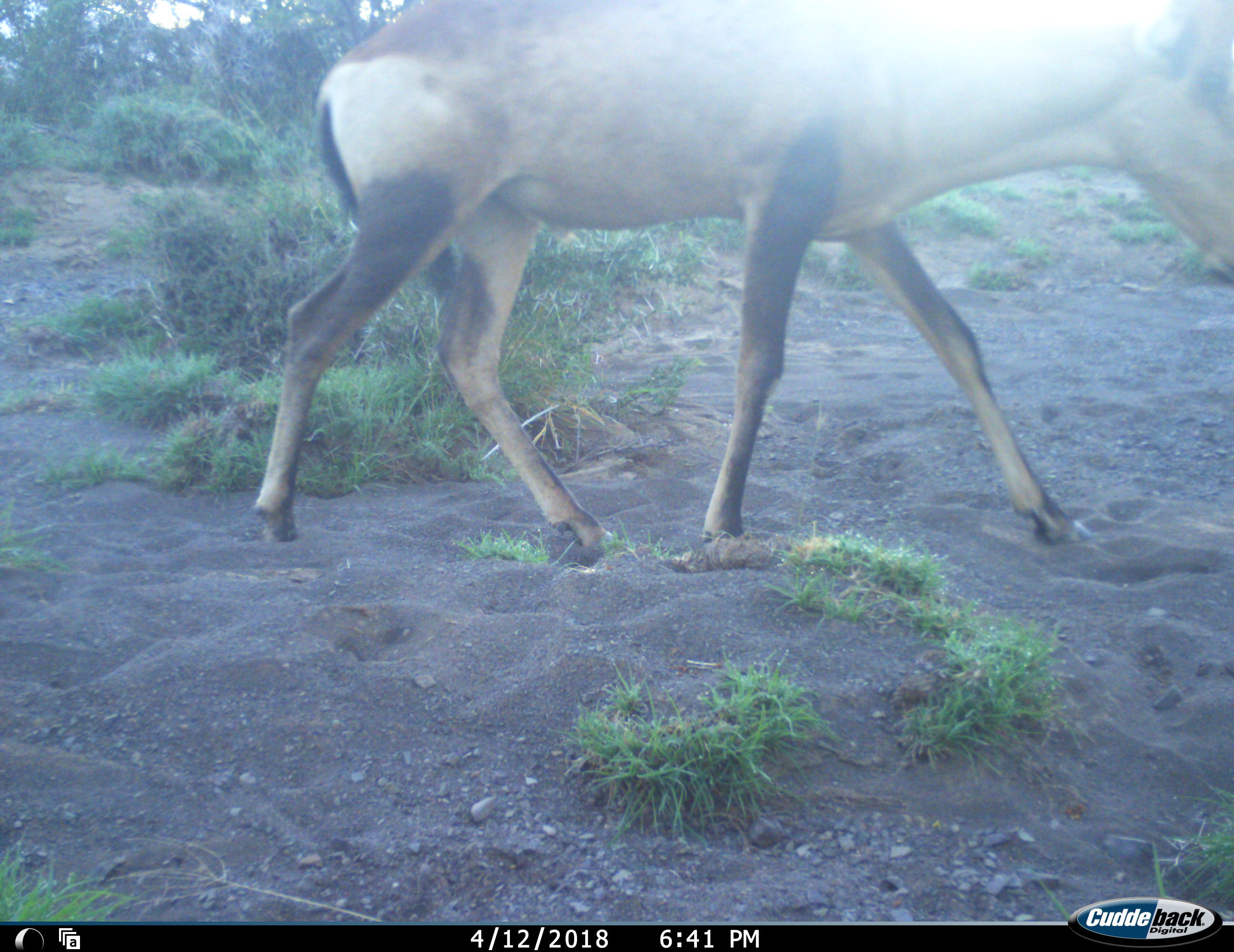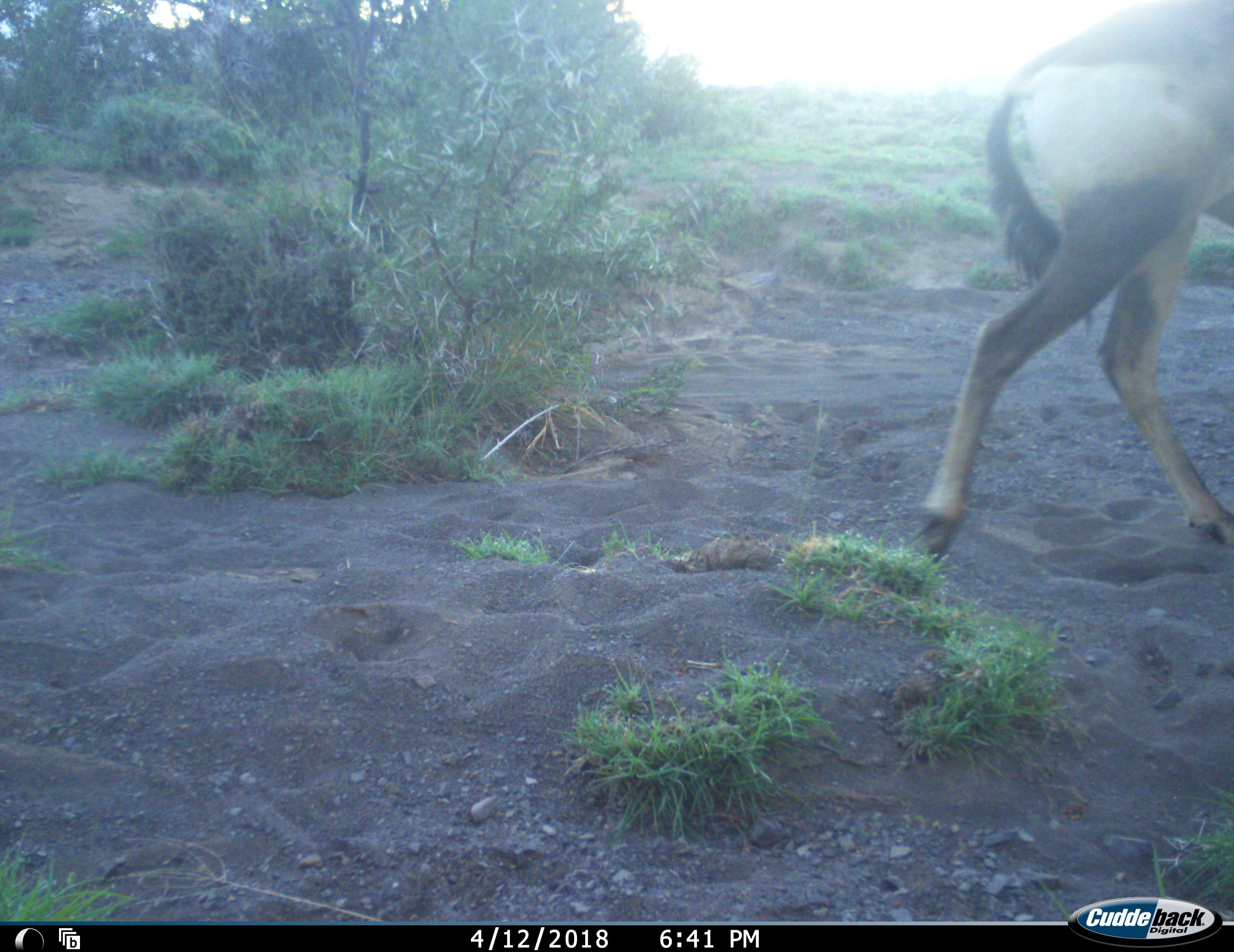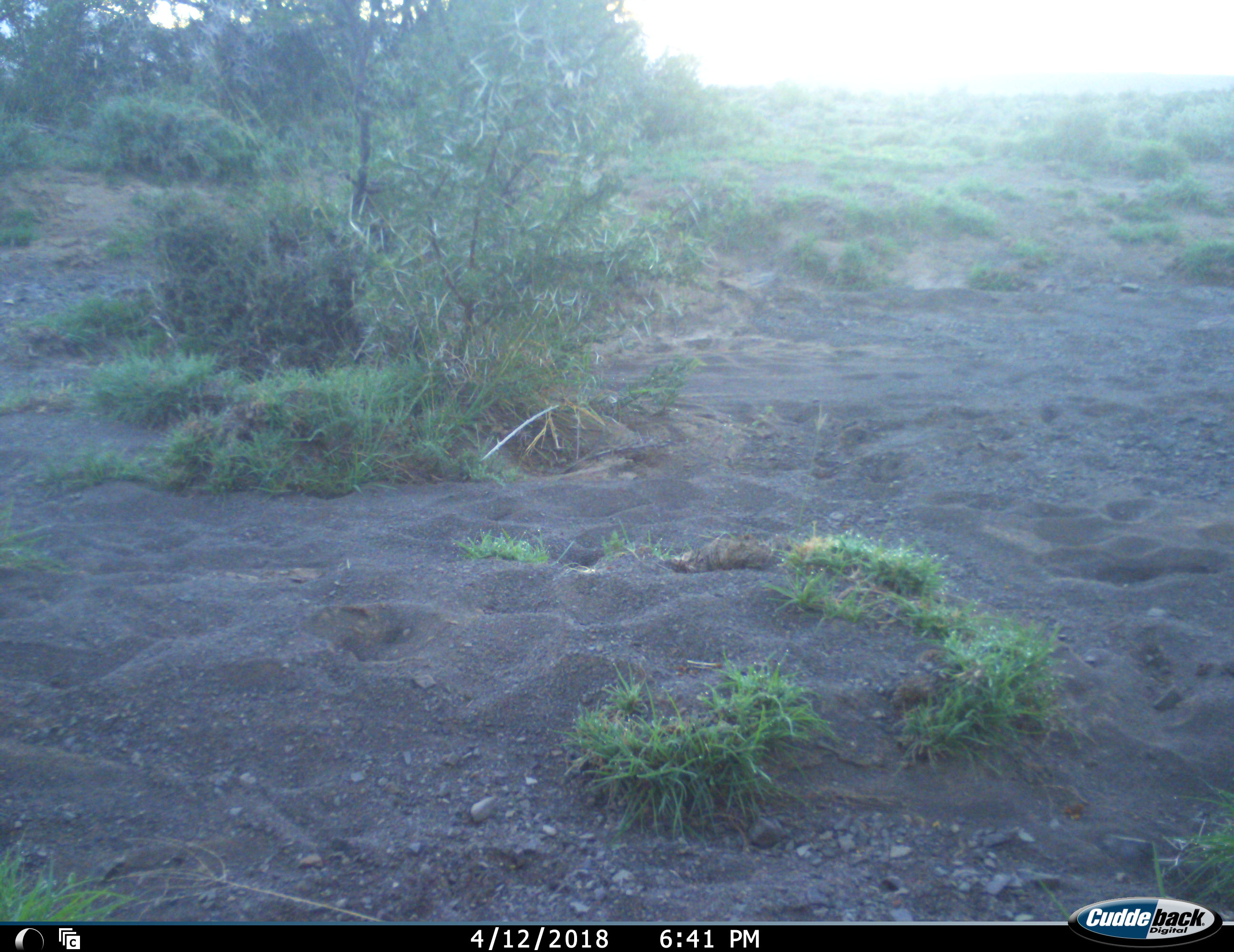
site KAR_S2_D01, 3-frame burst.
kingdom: Animalia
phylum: Chordata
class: Mammalia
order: Artiodactyla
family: Bovidae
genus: Alcelaphus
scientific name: Alcelaphus buselaphus caama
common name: red hartebeest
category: hartebeestred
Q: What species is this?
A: Hartebeestred (red hartebeest) (Alcelaphus buselaphus caama).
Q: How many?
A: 1.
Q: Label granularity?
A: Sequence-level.